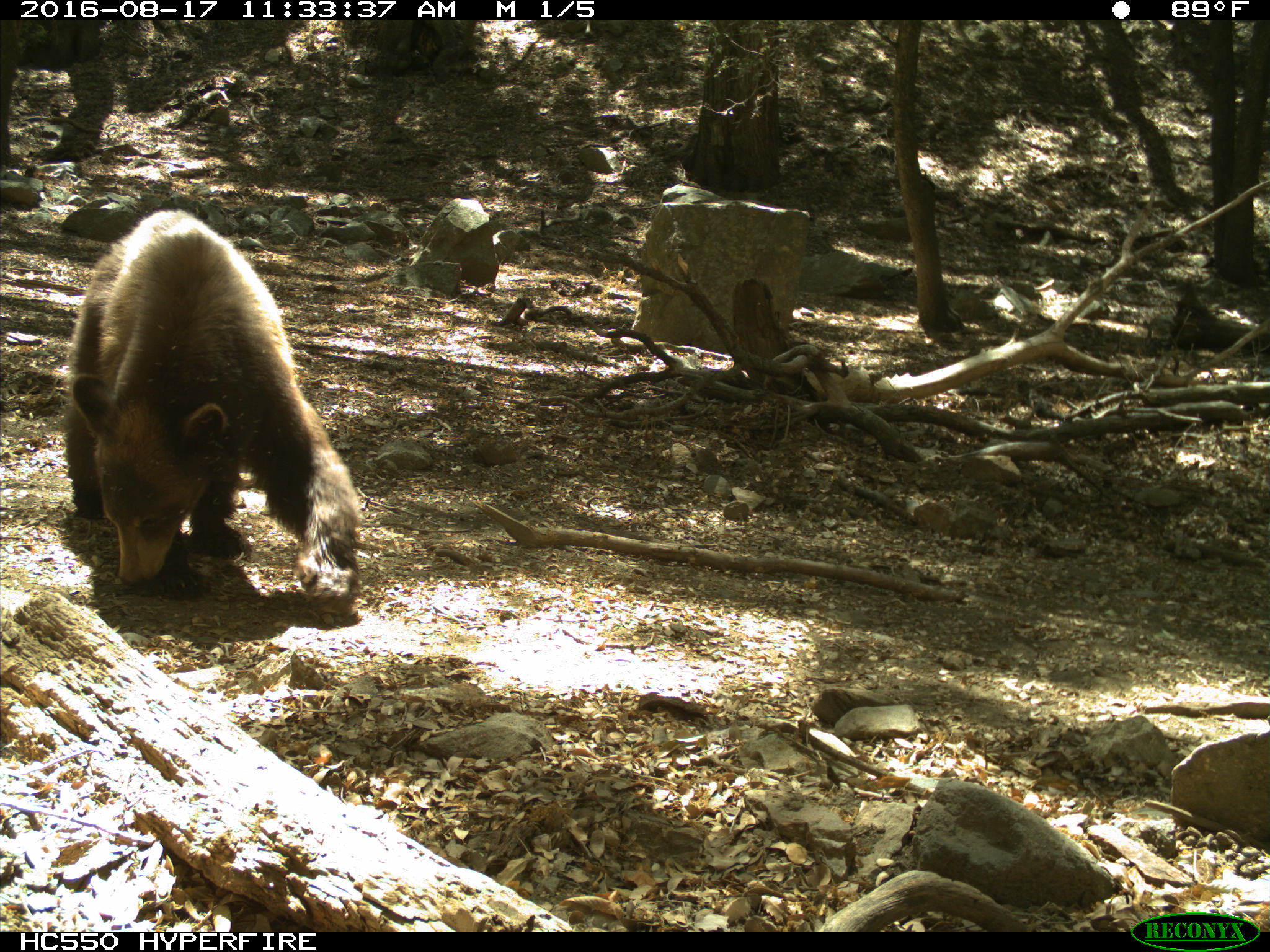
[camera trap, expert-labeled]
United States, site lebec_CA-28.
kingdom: Animalia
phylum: Chordata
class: Mammalia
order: Carnivora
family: Ursidae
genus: Ursus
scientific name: Ursus americanus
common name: american black bear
Ursus americanus (american black bear).